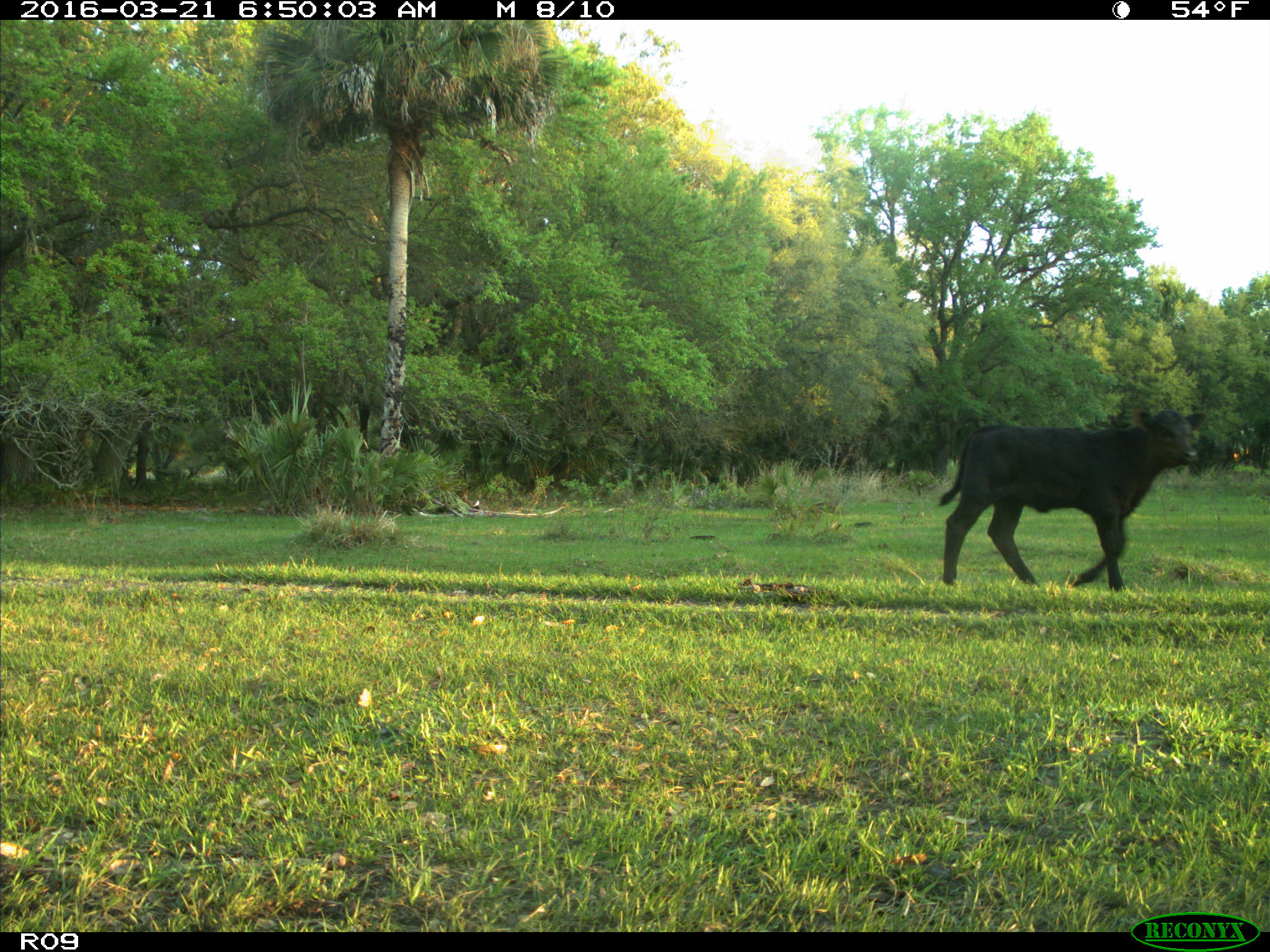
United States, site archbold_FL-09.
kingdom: Animalia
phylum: Chordata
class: Mammalia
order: Artiodactyla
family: Bovidae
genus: Bos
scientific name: Bos taurus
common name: domestic cow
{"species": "Bos taurus (domestic cow)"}